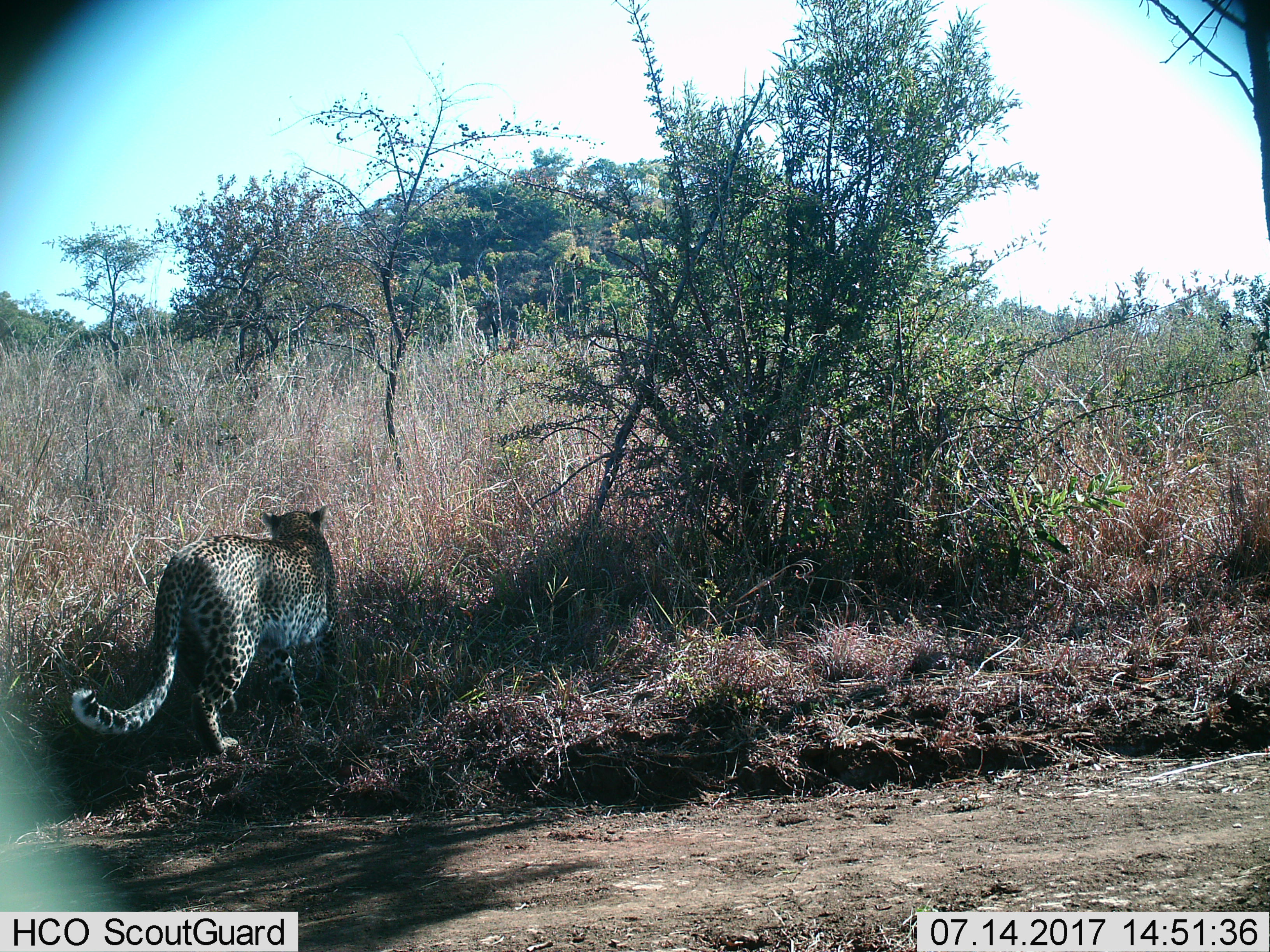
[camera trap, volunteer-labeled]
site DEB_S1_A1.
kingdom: Animalia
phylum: Chordata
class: Mammalia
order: Carnivora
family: Felidae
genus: Panthera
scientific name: Panthera pardus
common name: leopard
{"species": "leopard (Panthera pardus)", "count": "1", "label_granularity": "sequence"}